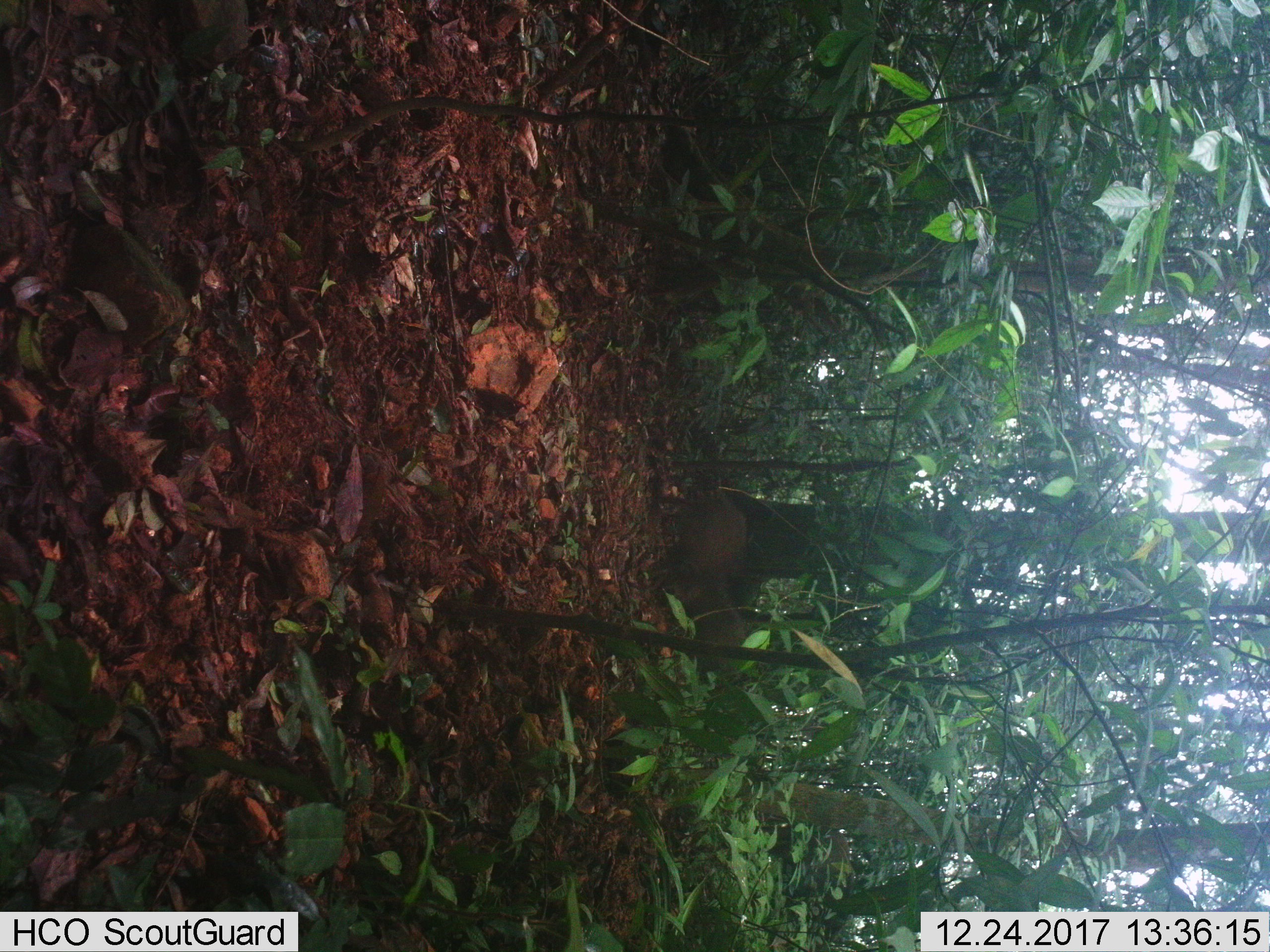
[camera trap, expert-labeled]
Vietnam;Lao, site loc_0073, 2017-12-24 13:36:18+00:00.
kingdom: Animalia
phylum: Chordata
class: Mammalia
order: Artiodactyla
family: Suidae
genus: Sus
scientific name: Sus scrofa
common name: eurasian wild pig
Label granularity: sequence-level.